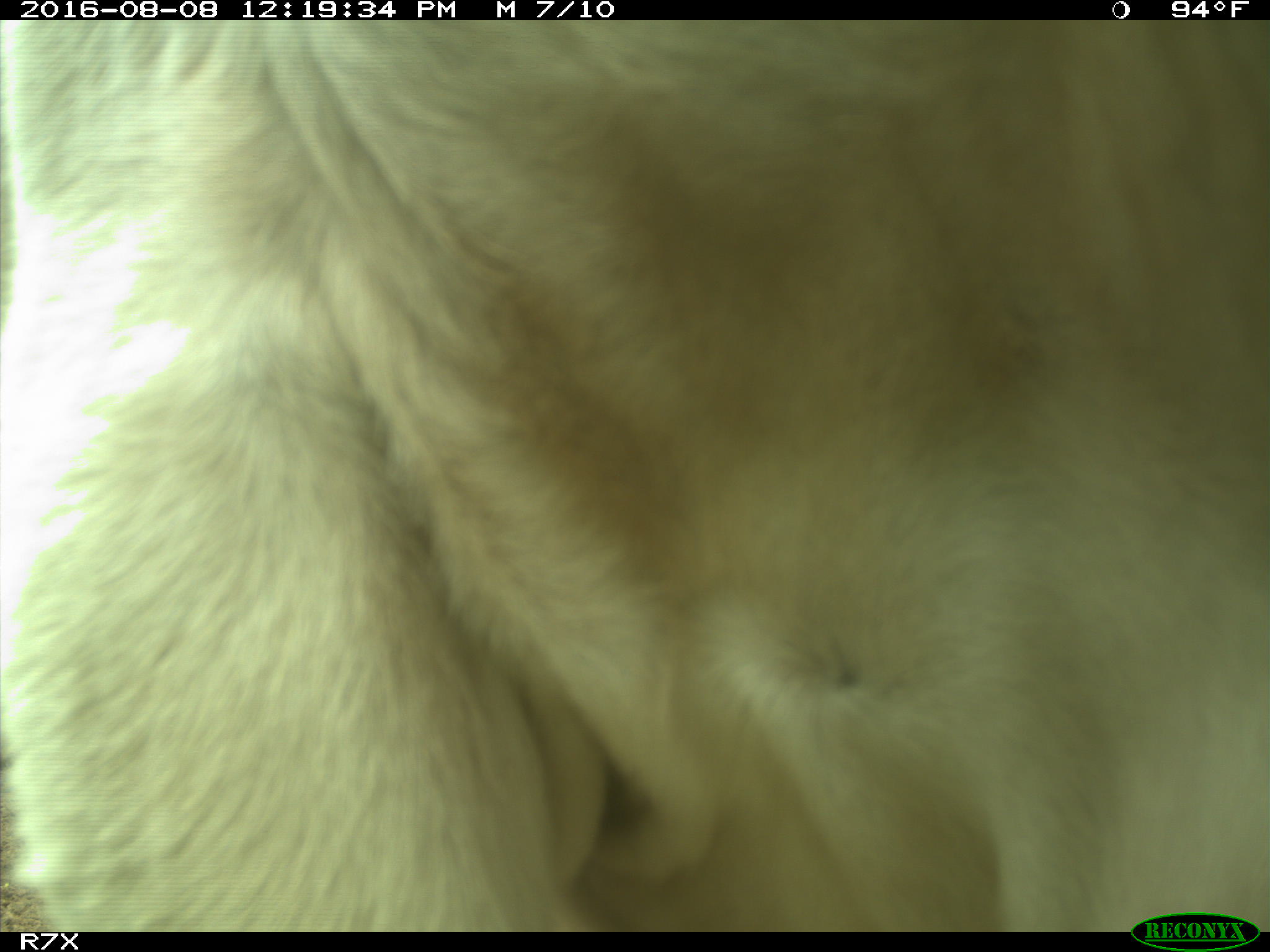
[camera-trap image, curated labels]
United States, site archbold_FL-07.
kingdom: Animalia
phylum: Chordata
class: Mammalia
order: Artiodactyla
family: Bovidae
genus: Bos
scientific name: Bos taurus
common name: domestic cow